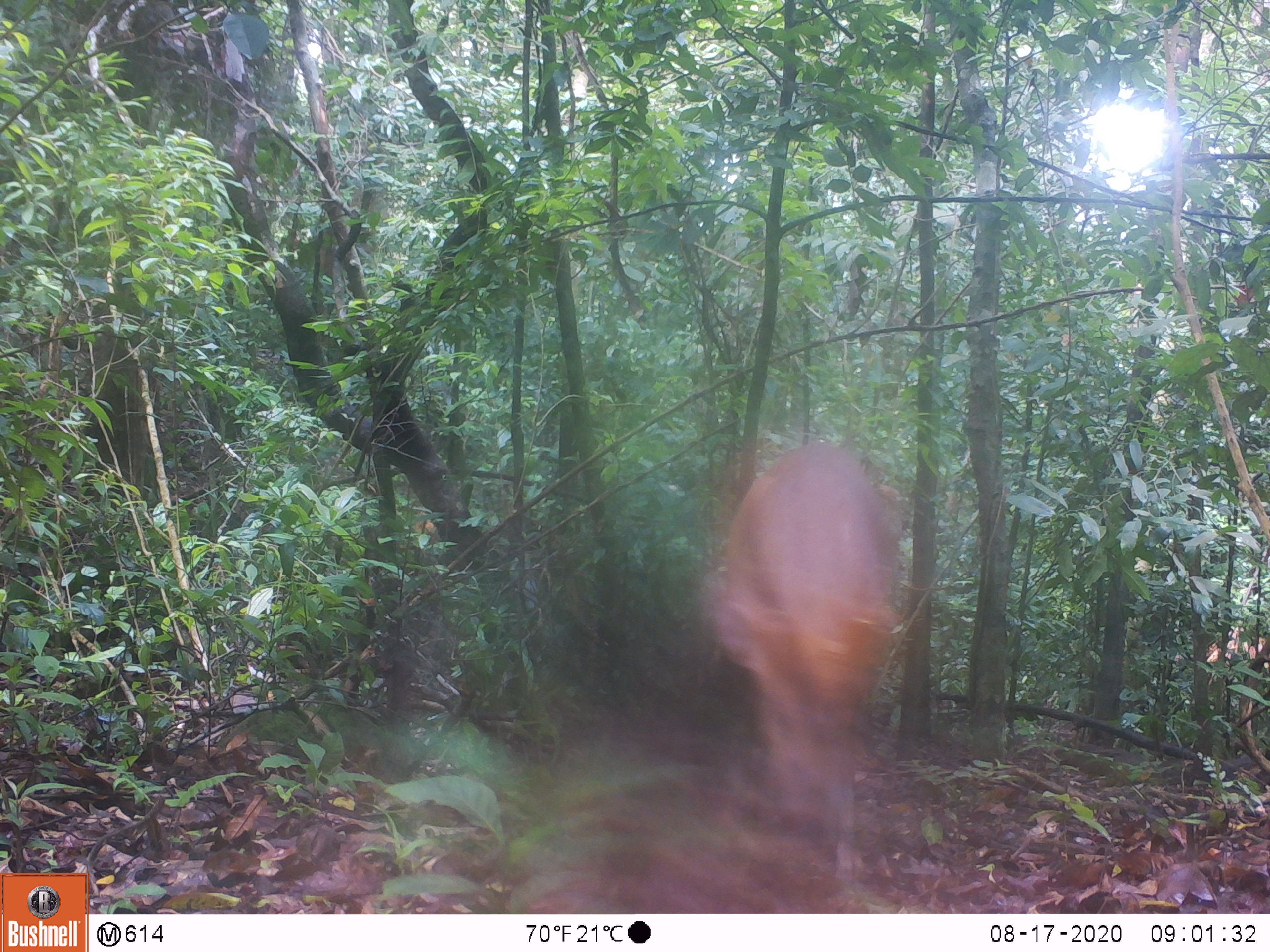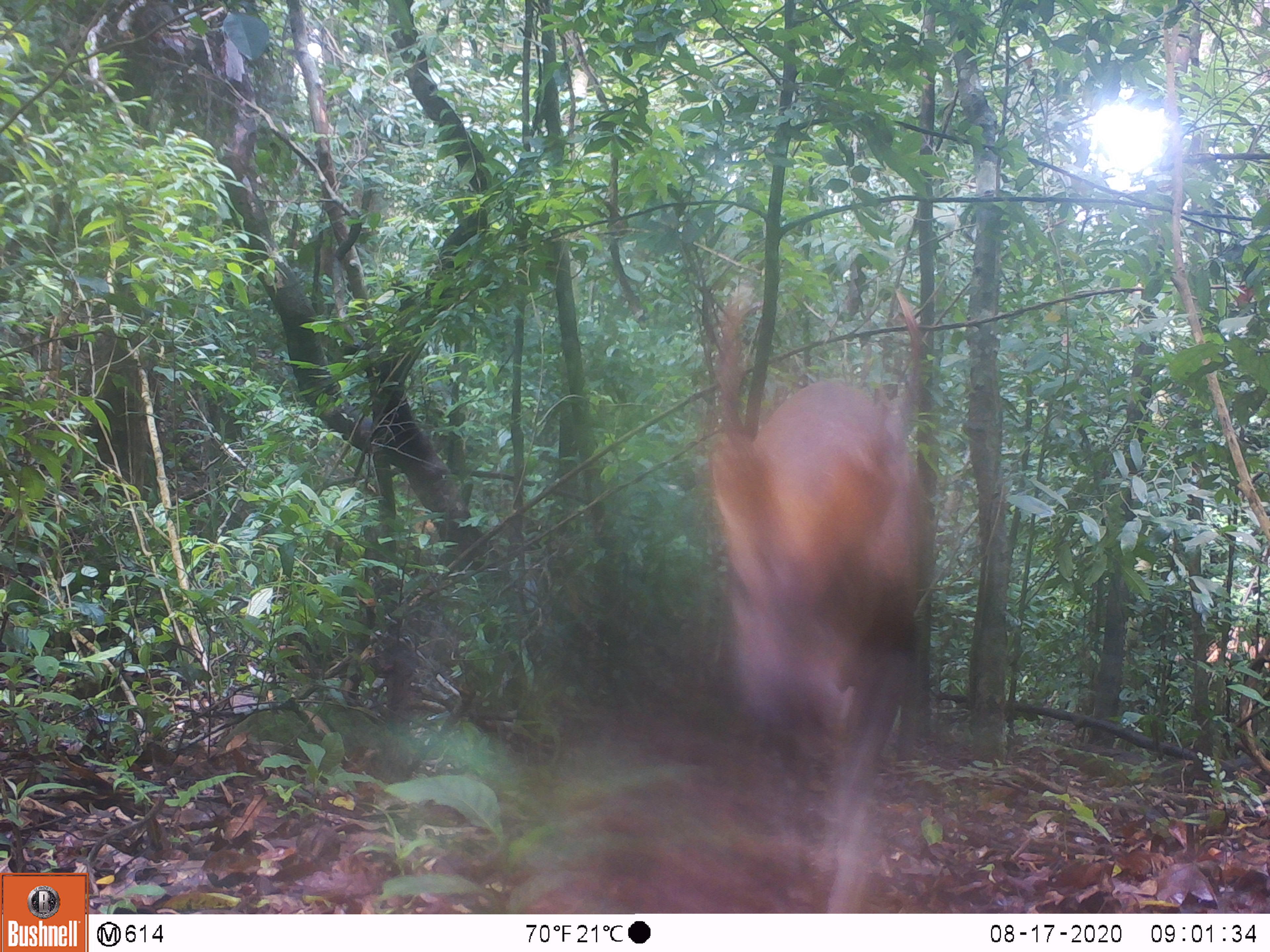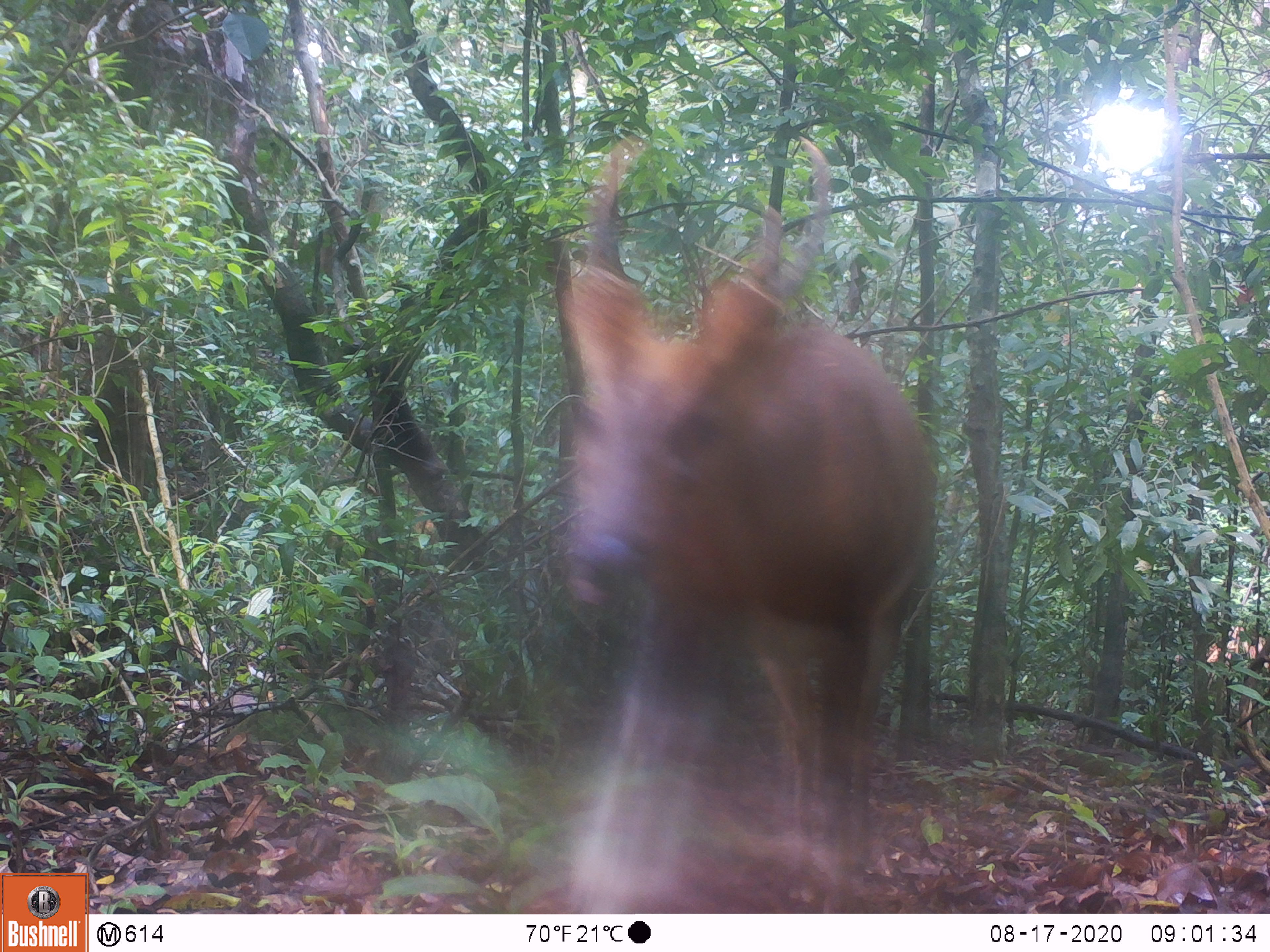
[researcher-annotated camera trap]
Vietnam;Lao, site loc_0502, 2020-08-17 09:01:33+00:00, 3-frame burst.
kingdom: Animalia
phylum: Chordata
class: Mammalia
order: Artiodactyla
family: Cervidae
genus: Muntiacus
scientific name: Muntiacus vuquangensis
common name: large-antlered muntjac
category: large antlered muntjac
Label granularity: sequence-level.